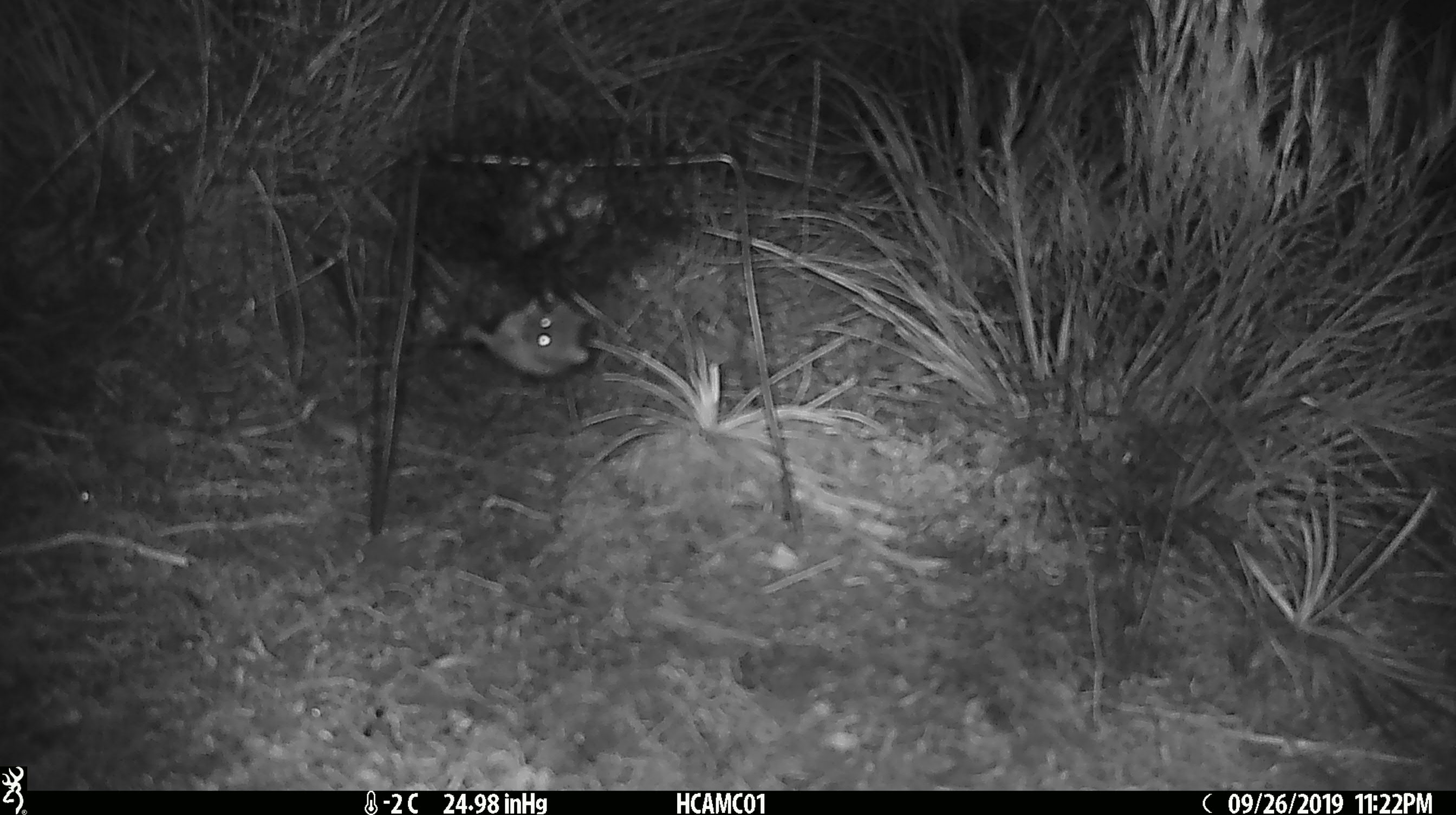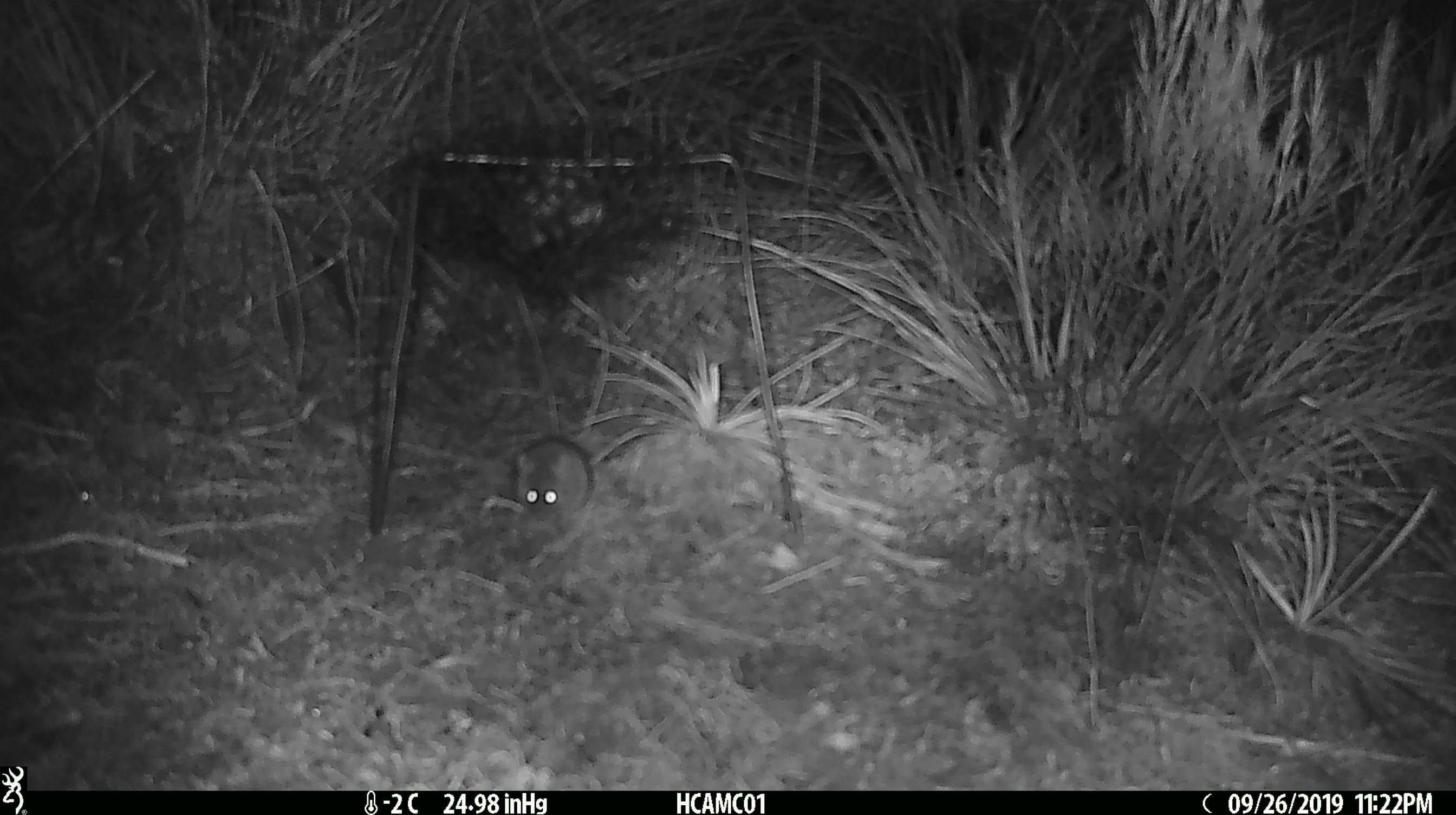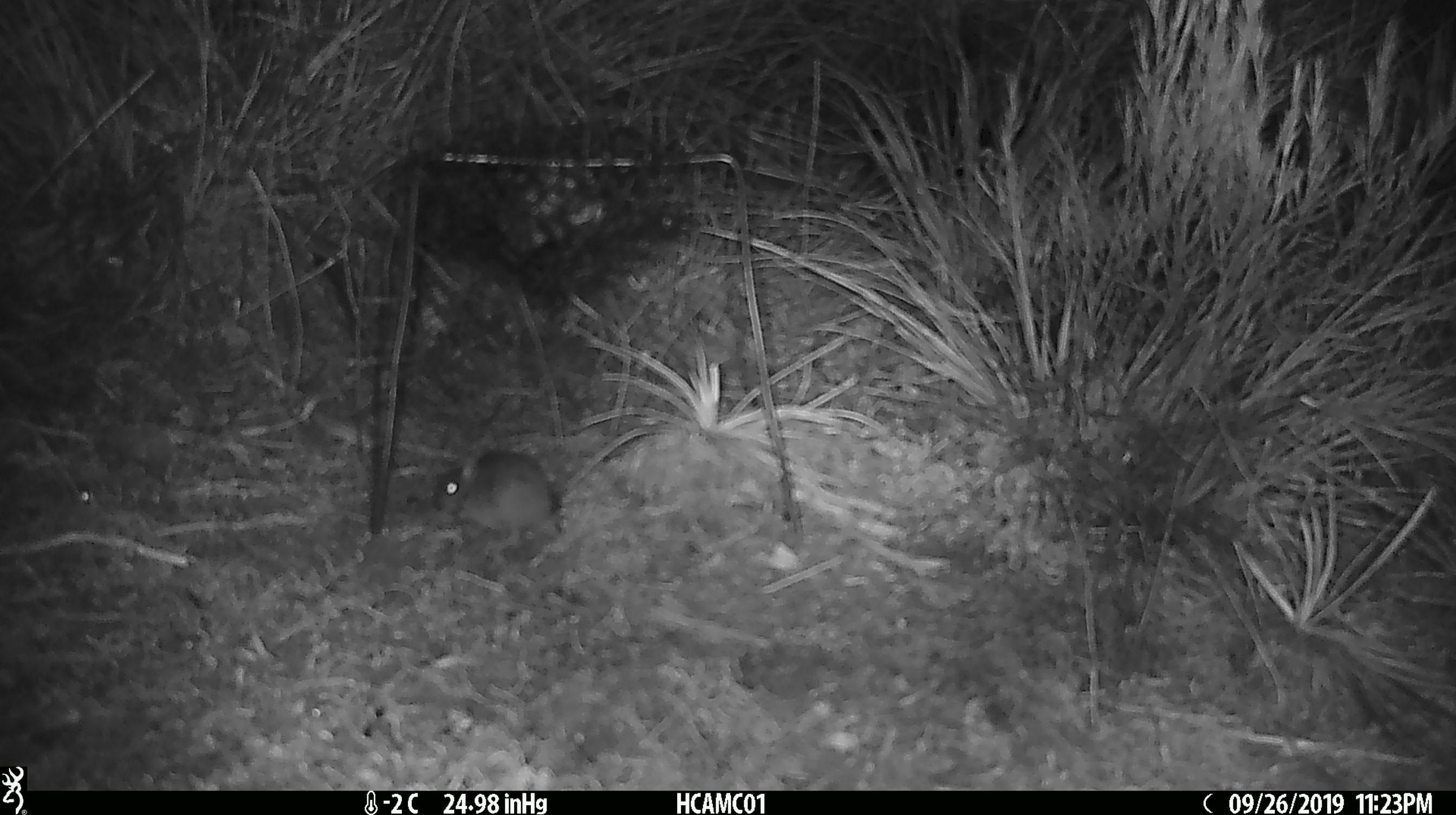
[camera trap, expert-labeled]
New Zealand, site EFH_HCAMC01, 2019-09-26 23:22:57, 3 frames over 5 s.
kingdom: Animalia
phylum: Chordata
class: Mammalia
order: Rodentia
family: Muridae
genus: Mus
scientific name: Mus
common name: mouse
Mouse (Mus).